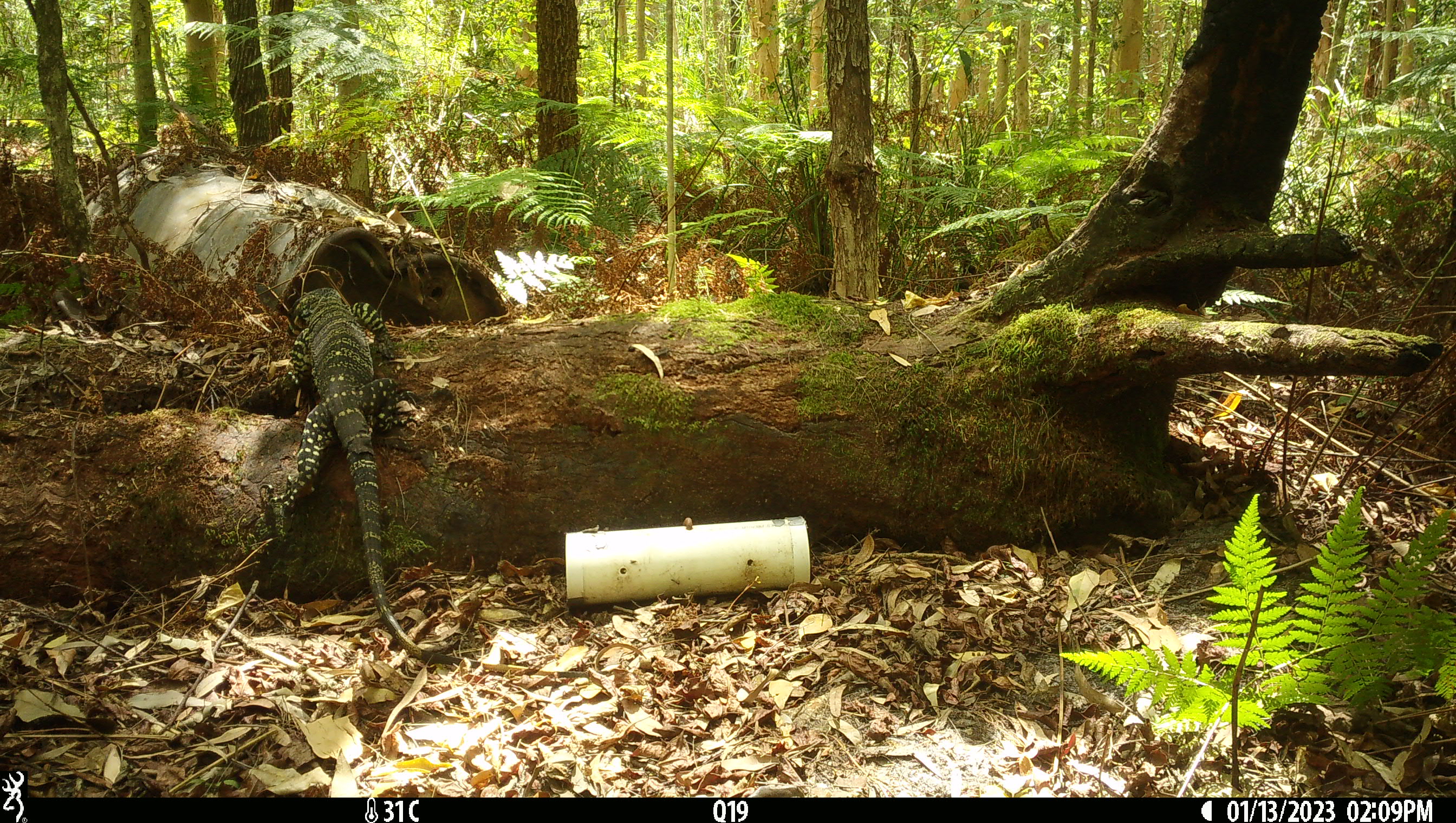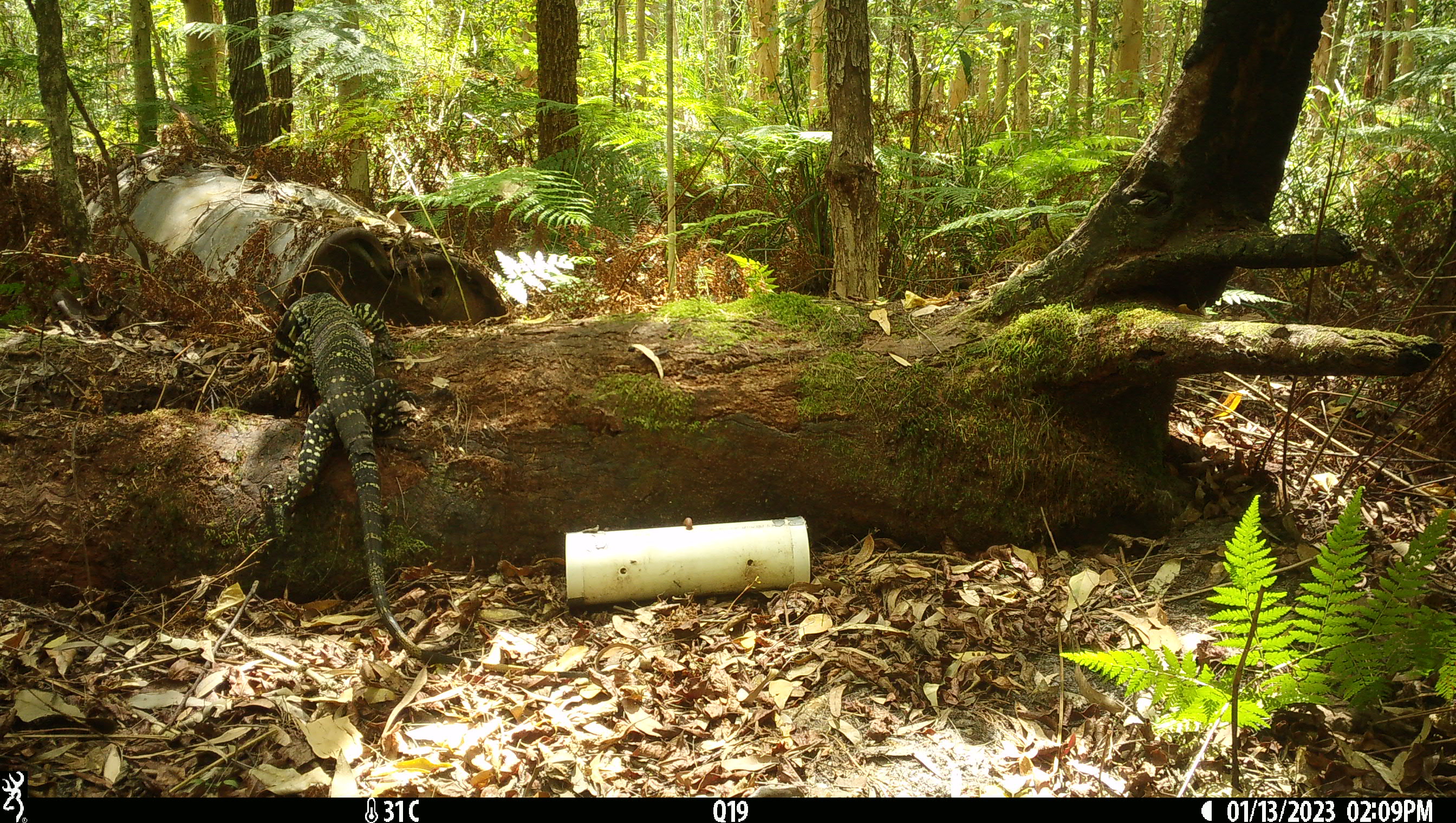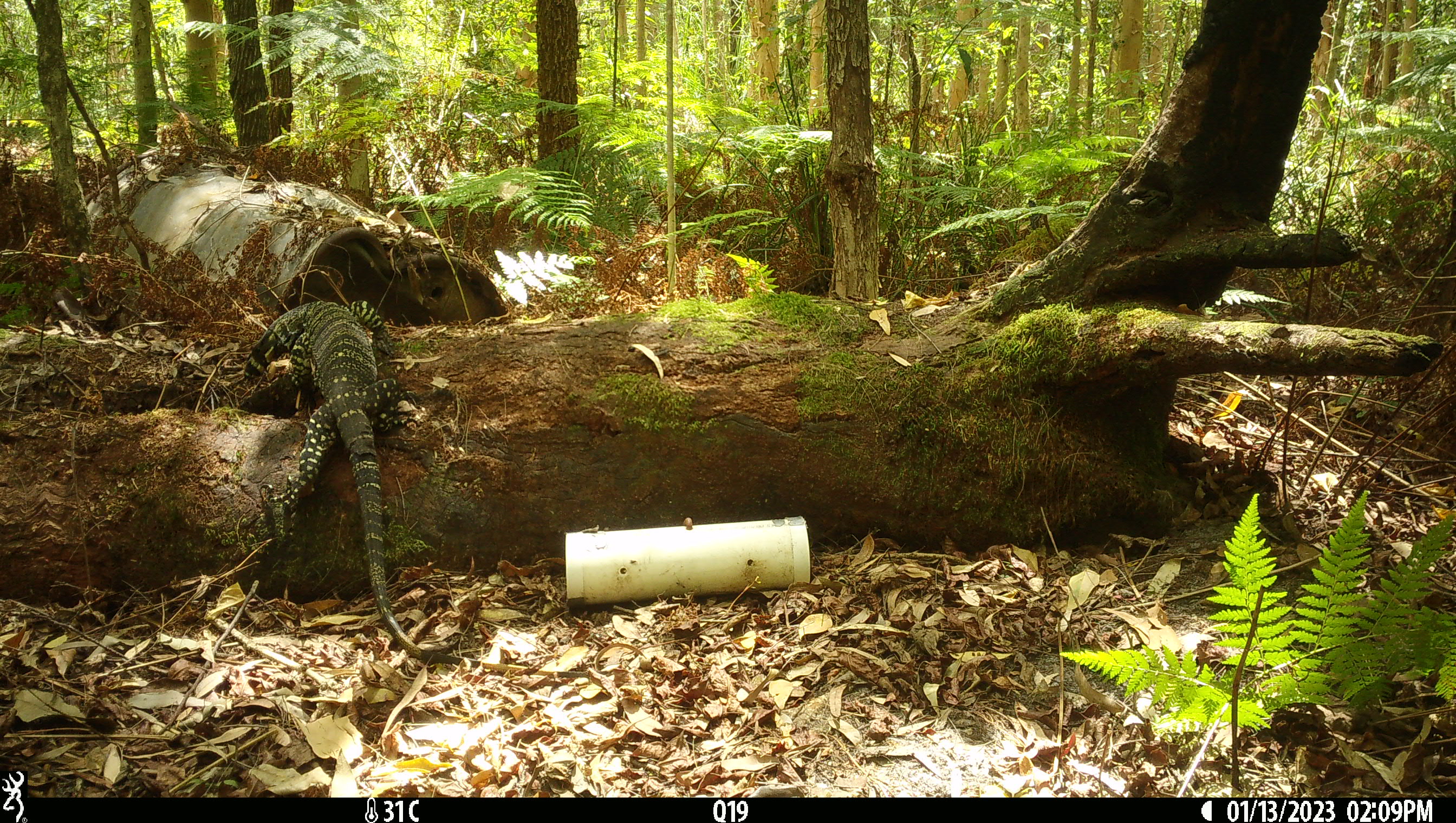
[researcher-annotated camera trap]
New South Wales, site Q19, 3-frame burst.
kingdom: Animalia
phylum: Chordata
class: Reptilia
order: Squamata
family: Varanidae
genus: Varanus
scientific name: Varanus varius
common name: lace monitor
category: goanna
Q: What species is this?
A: Goanna (lace monitor) (Varanus varius).